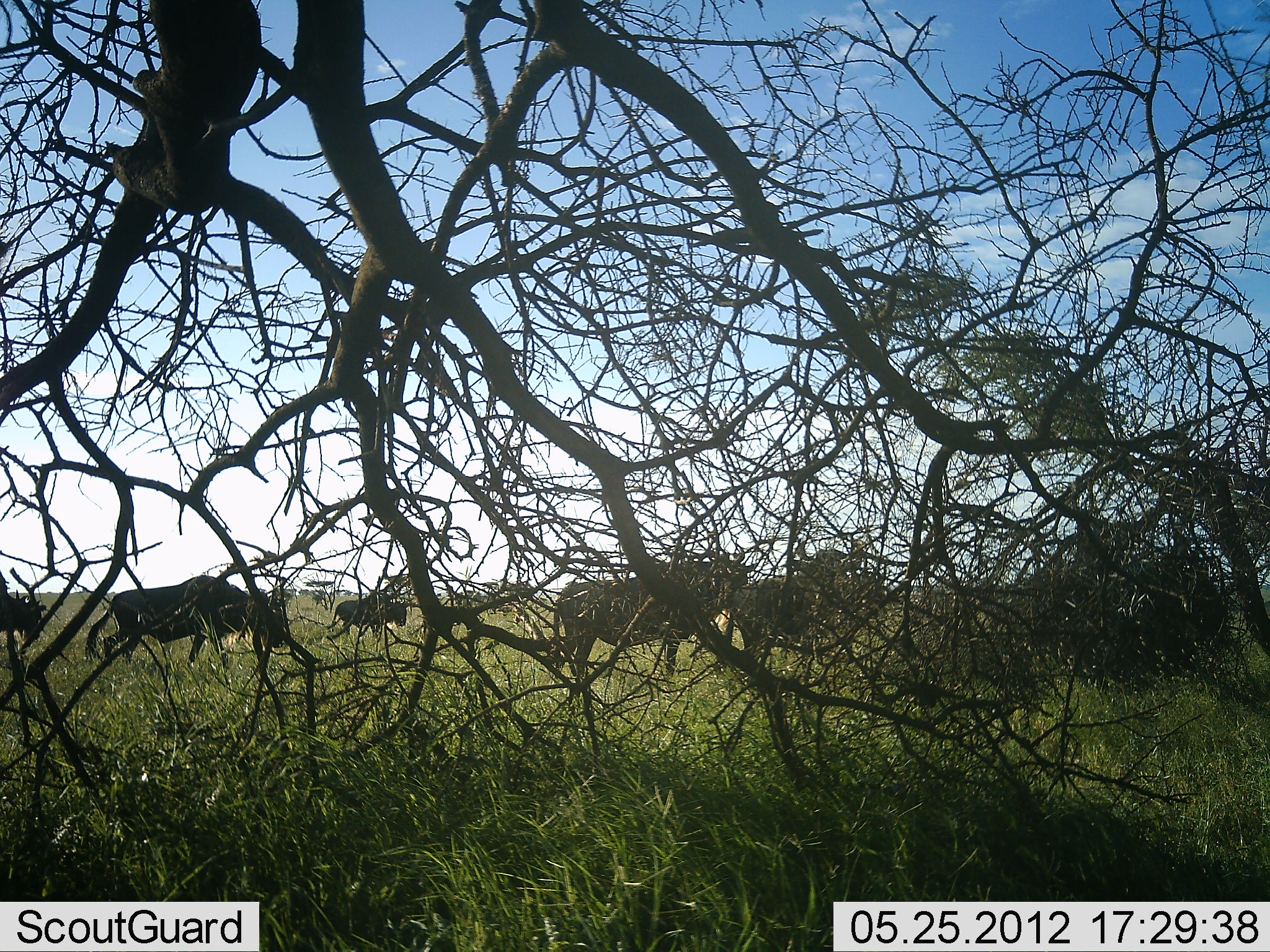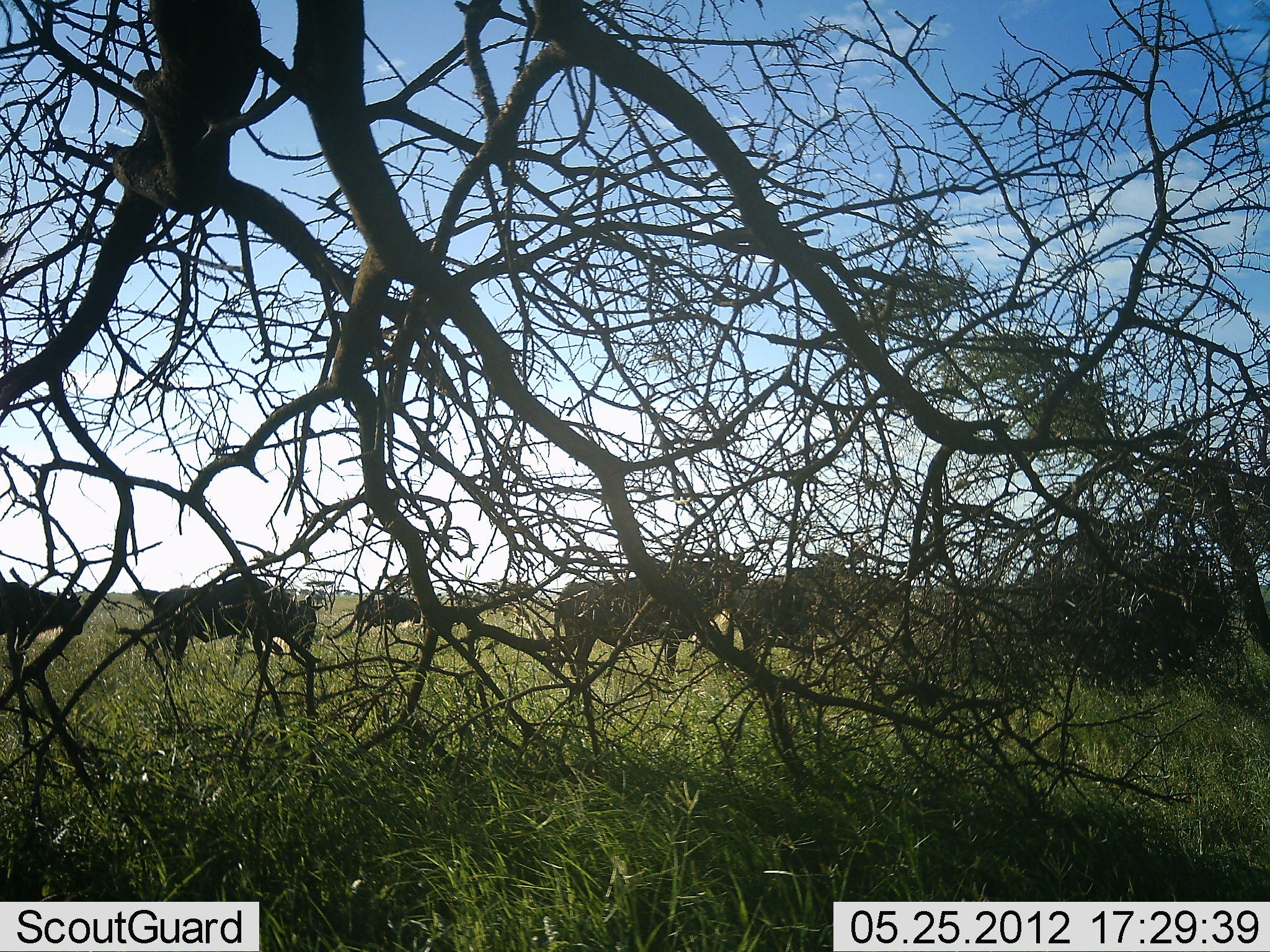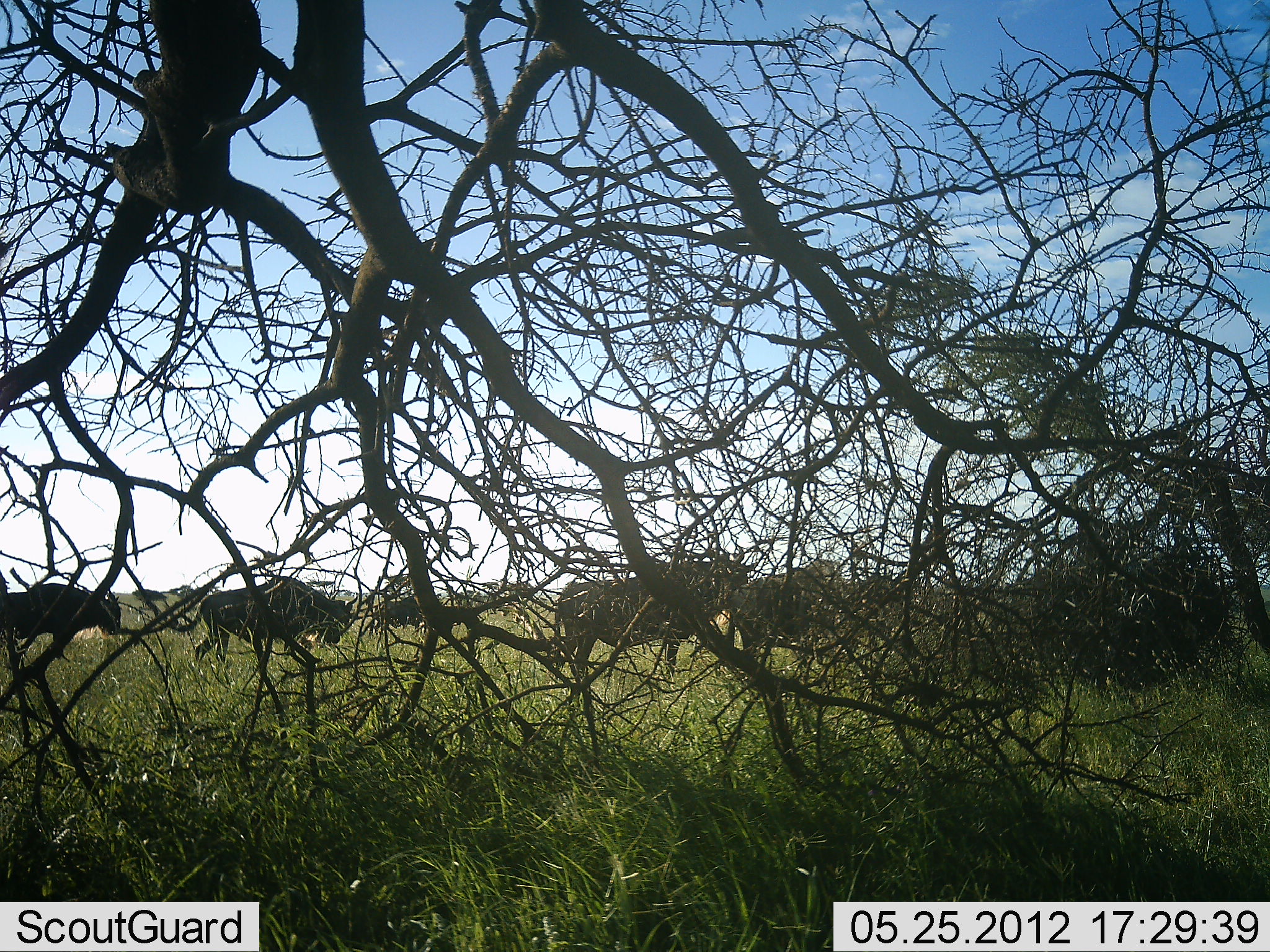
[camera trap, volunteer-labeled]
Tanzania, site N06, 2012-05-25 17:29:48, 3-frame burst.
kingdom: Animalia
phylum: Chordata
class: Mammalia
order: Artiodactyla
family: Bovidae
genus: Connochaetes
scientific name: Connochaetes taurinus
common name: blue wildebeest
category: wildebeest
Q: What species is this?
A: Wildebeest (blue wildebeest) (Connochaetes taurinus).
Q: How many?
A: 6.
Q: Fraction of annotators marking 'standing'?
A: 46%.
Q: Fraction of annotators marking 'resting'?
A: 0%.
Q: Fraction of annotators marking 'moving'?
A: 96%.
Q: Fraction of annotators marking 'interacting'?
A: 0%.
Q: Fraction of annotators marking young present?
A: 0%.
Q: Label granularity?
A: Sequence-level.